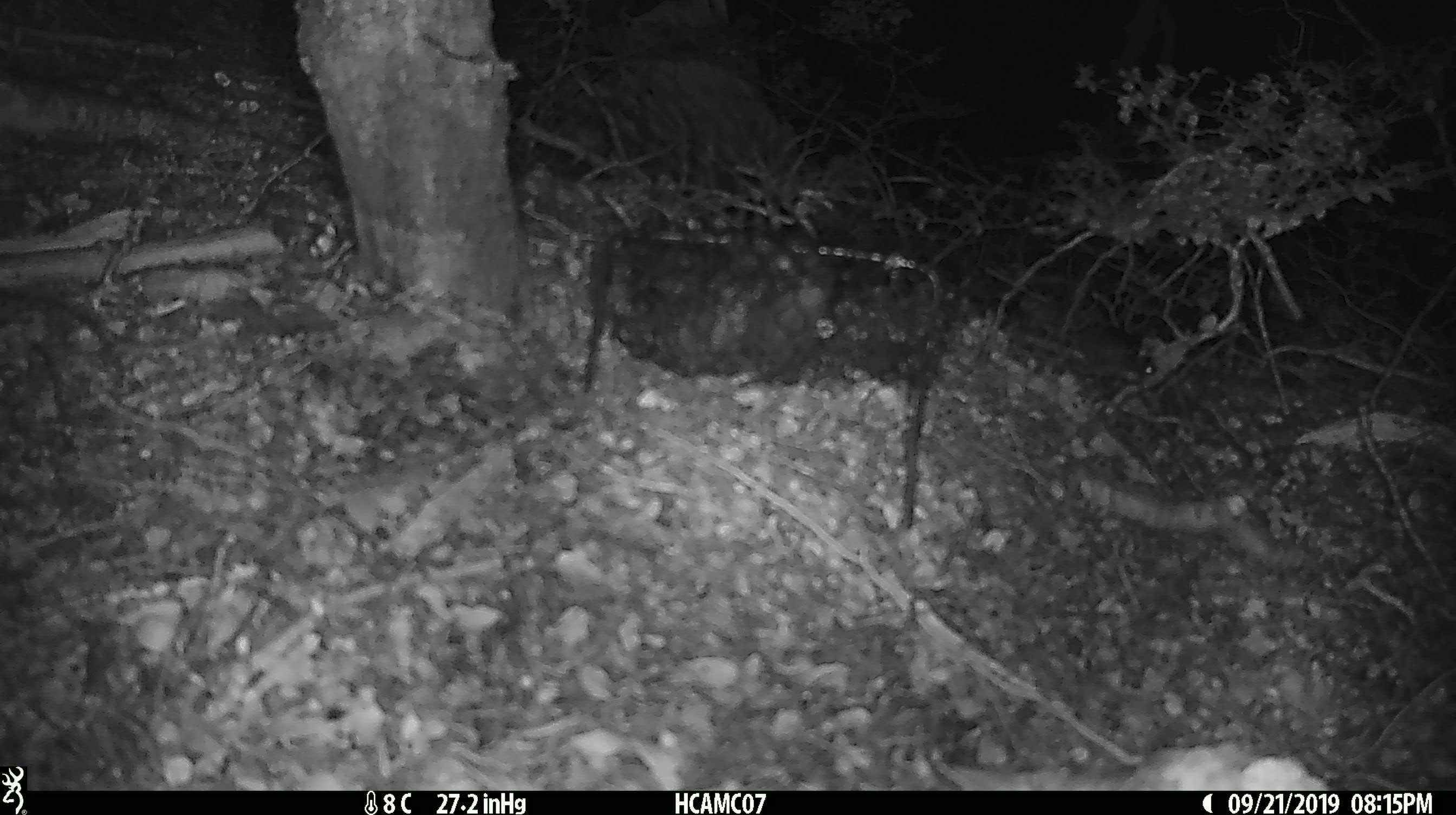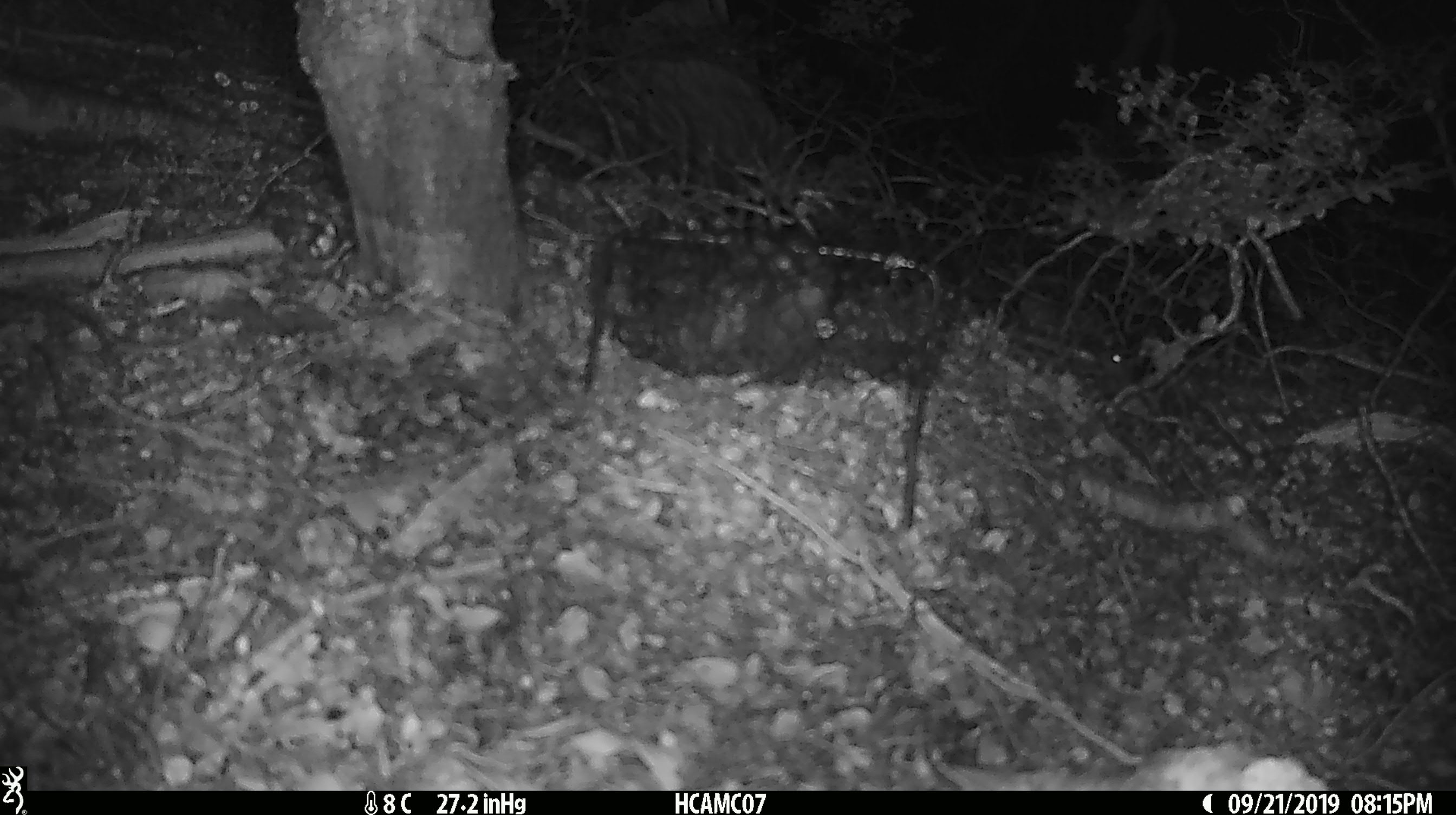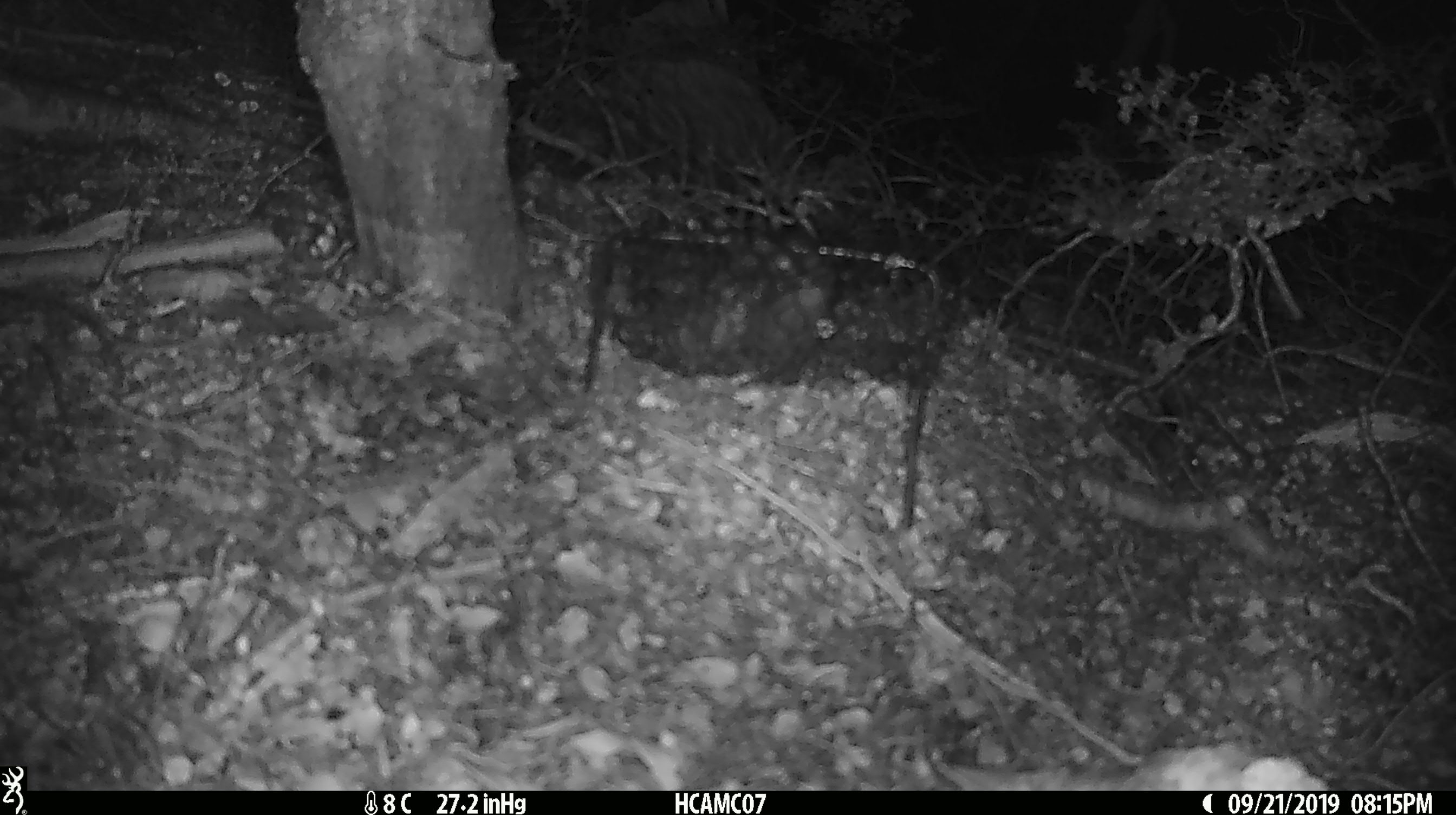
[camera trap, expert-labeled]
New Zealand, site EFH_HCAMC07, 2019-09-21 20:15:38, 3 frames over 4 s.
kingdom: Animalia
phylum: Chordata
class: Mammalia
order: Rodentia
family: Muridae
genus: Mus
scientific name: Mus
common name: mouse